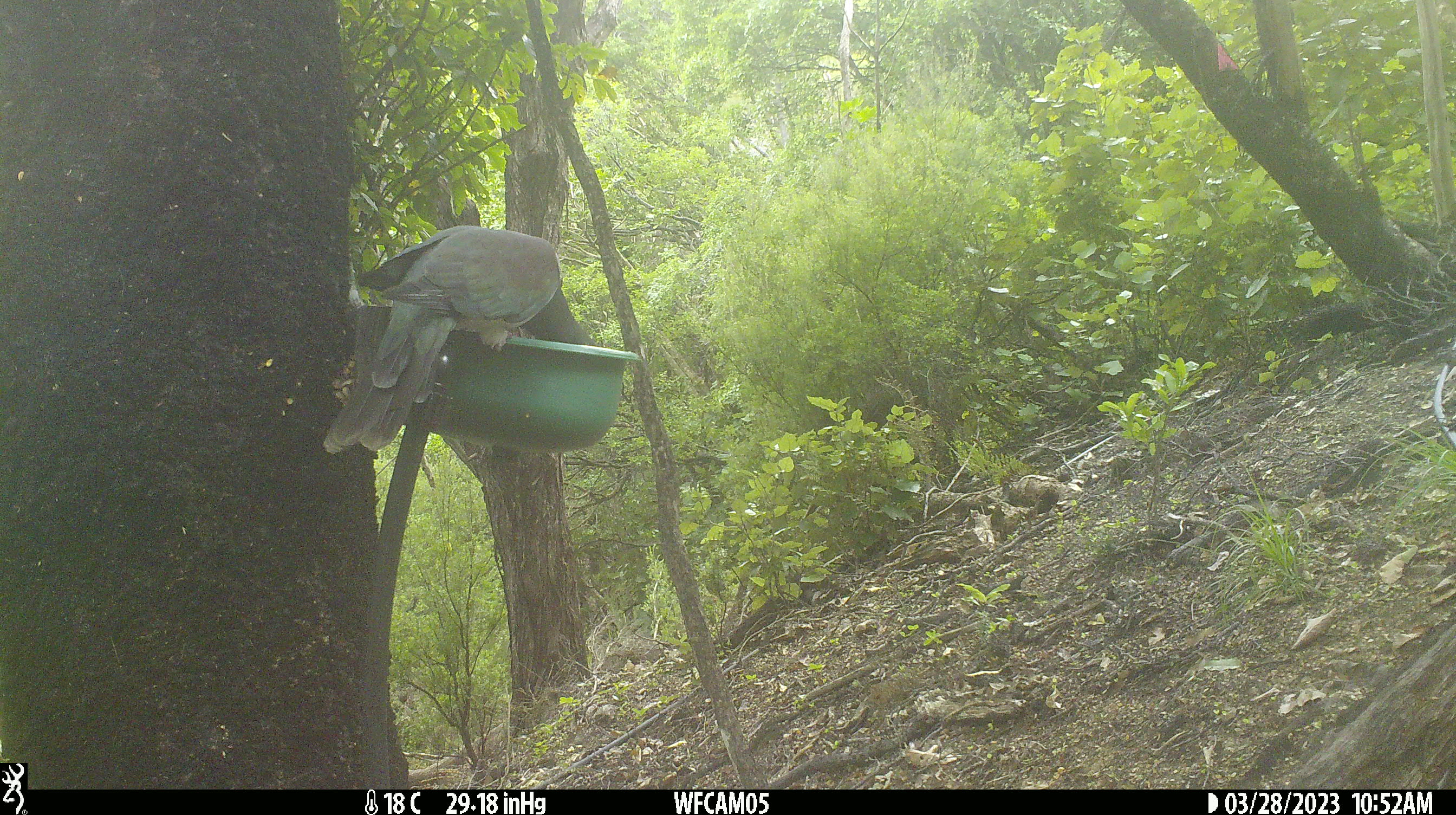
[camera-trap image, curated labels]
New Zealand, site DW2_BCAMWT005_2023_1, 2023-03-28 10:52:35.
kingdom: Animalia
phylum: Chordata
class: Aves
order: Columbiformes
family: Columbidae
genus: Hemiphaga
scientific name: Hemiphaga novaeseelandiae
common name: new zealand pigeon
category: kereru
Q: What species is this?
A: Kereru (new zealand pigeon) (Hemiphaga novaeseelandiae).